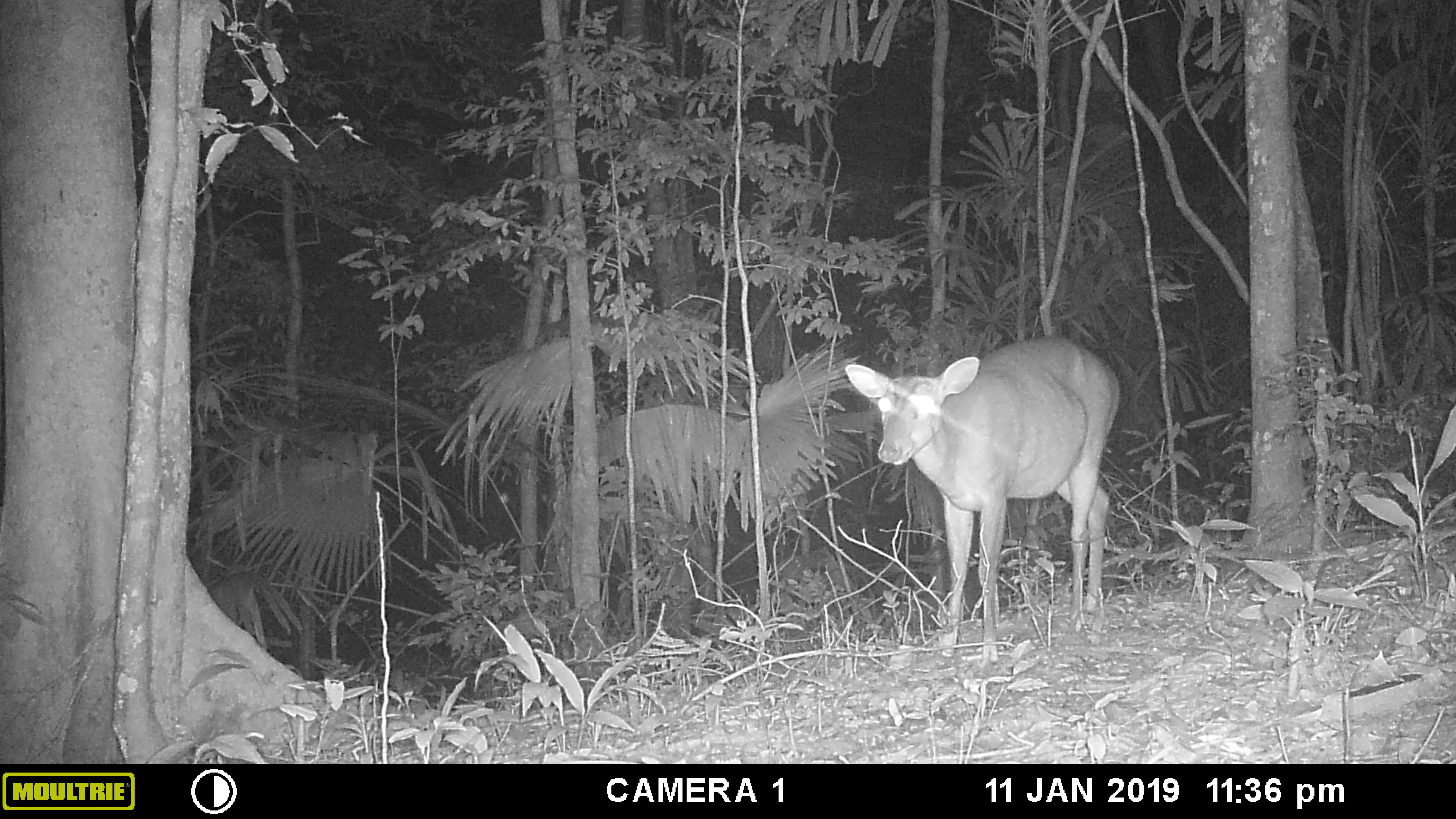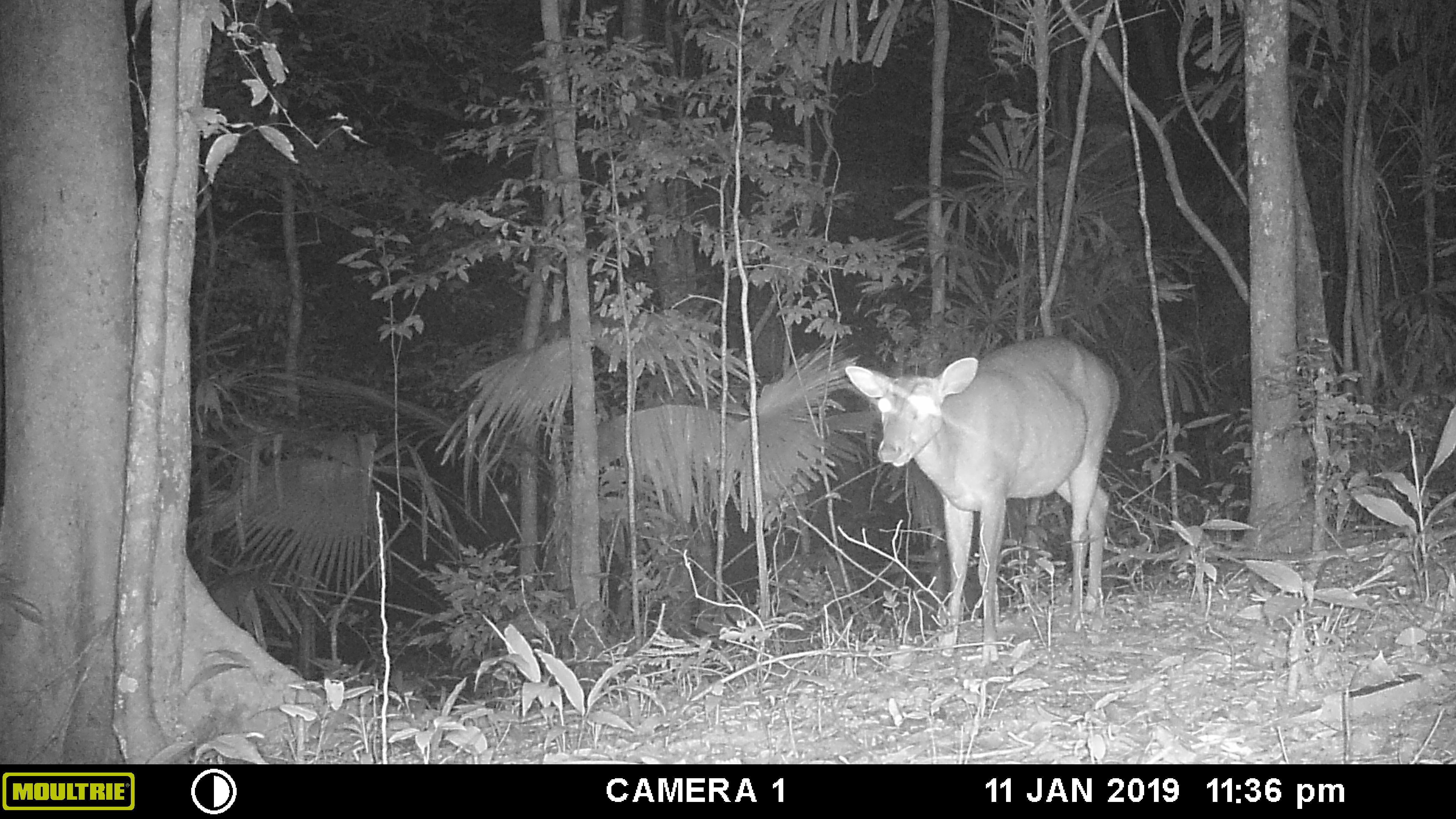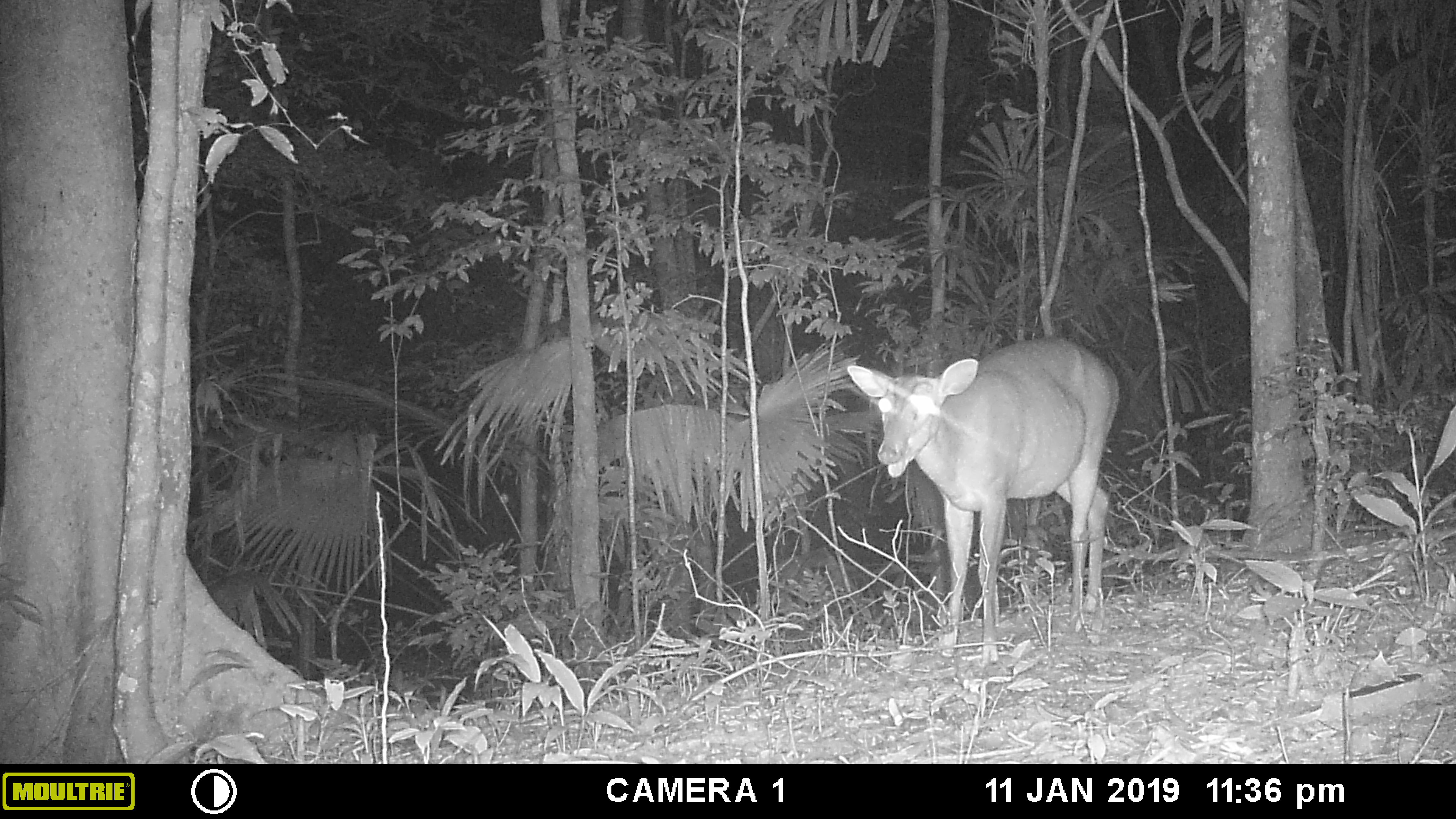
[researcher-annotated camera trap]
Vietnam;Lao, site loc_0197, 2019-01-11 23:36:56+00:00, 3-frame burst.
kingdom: Animalia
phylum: Chordata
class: Mammalia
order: Artiodactyla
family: Cervidae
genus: Muntiacus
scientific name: Muntiacus vuquangensis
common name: large-antlered muntjac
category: large antlered muntjac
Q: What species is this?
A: Large antlered muntjac (large-antlered muntjac) (Muntiacus vuquangensis).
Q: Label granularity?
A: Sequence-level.